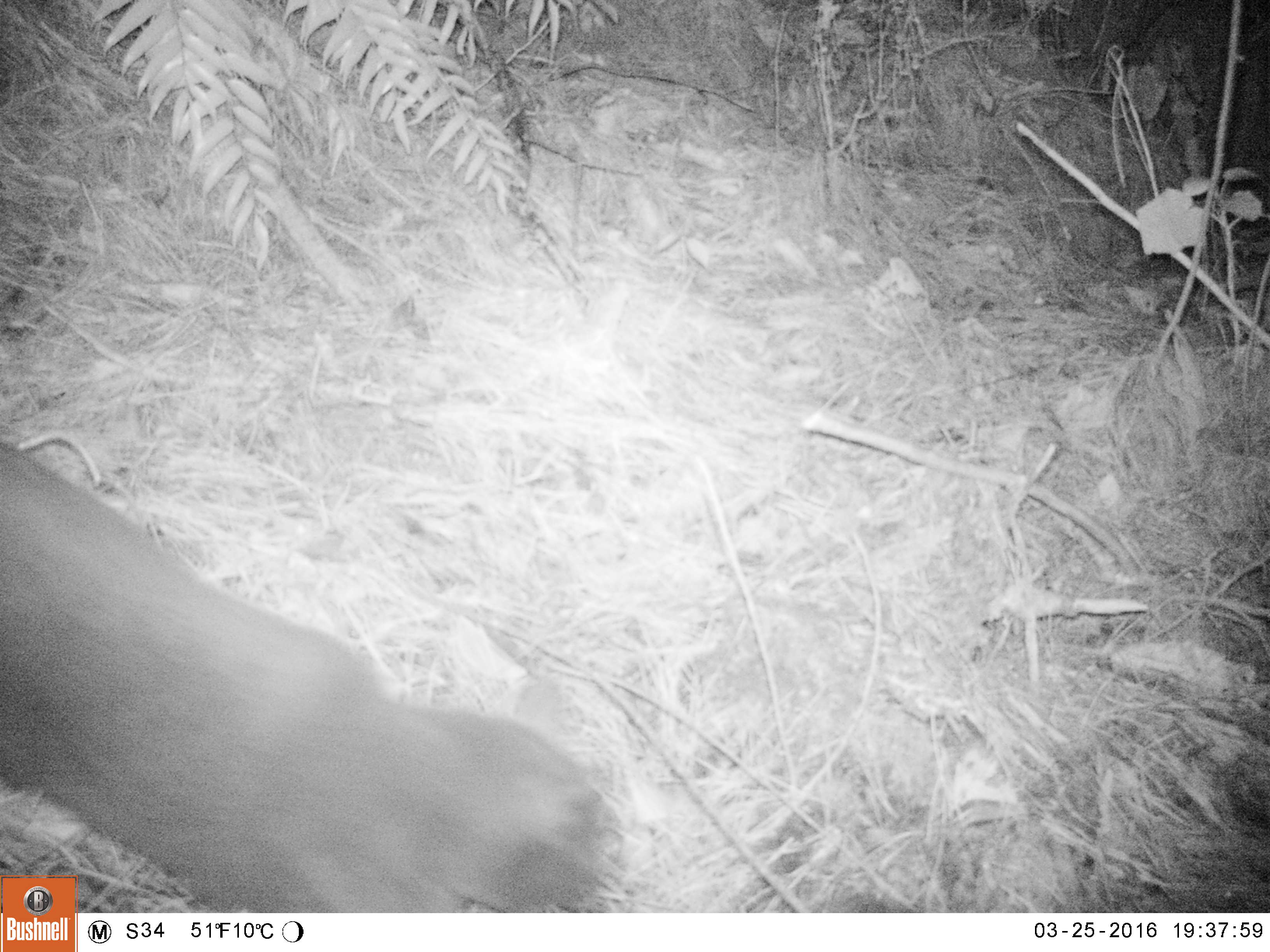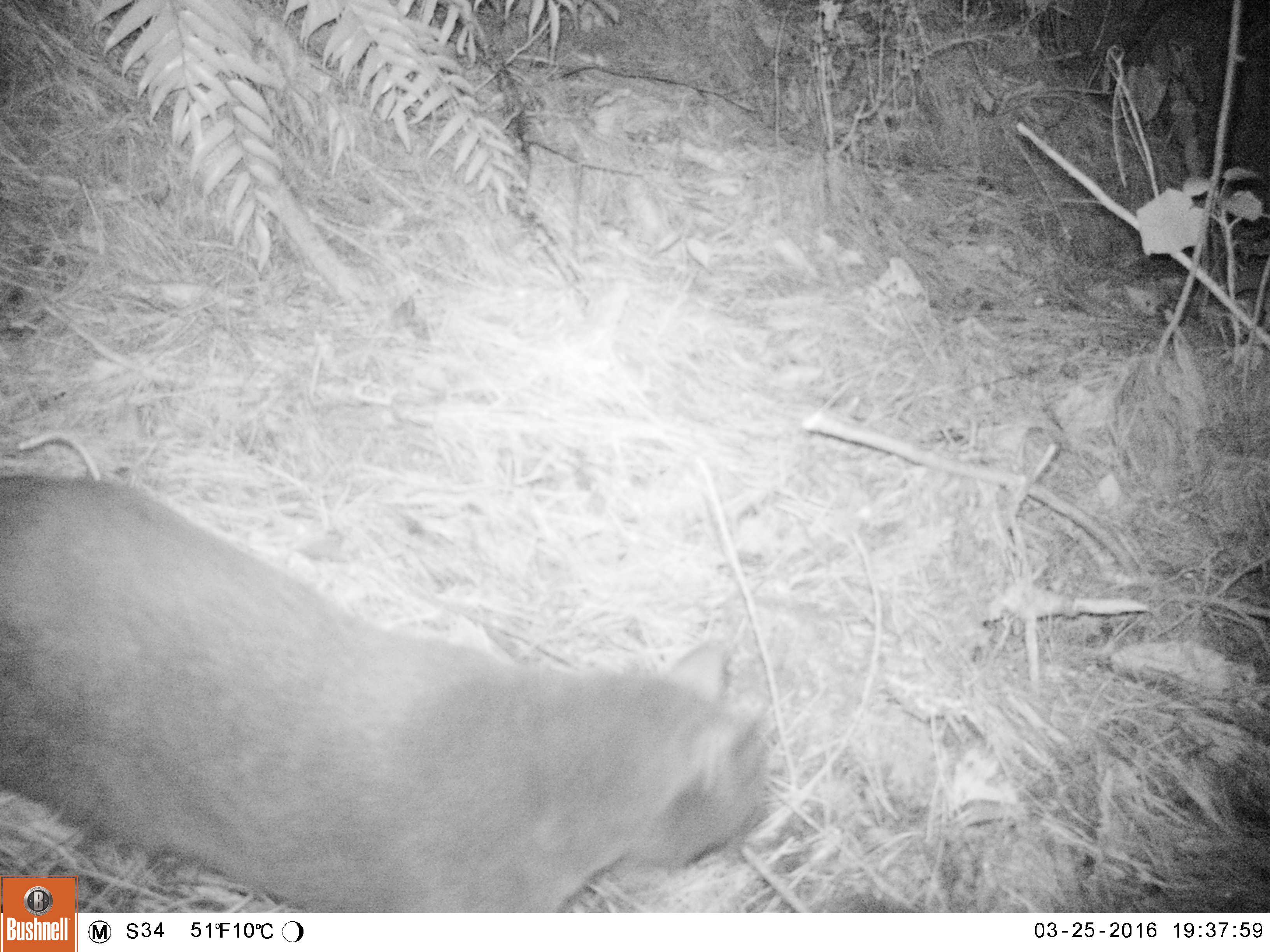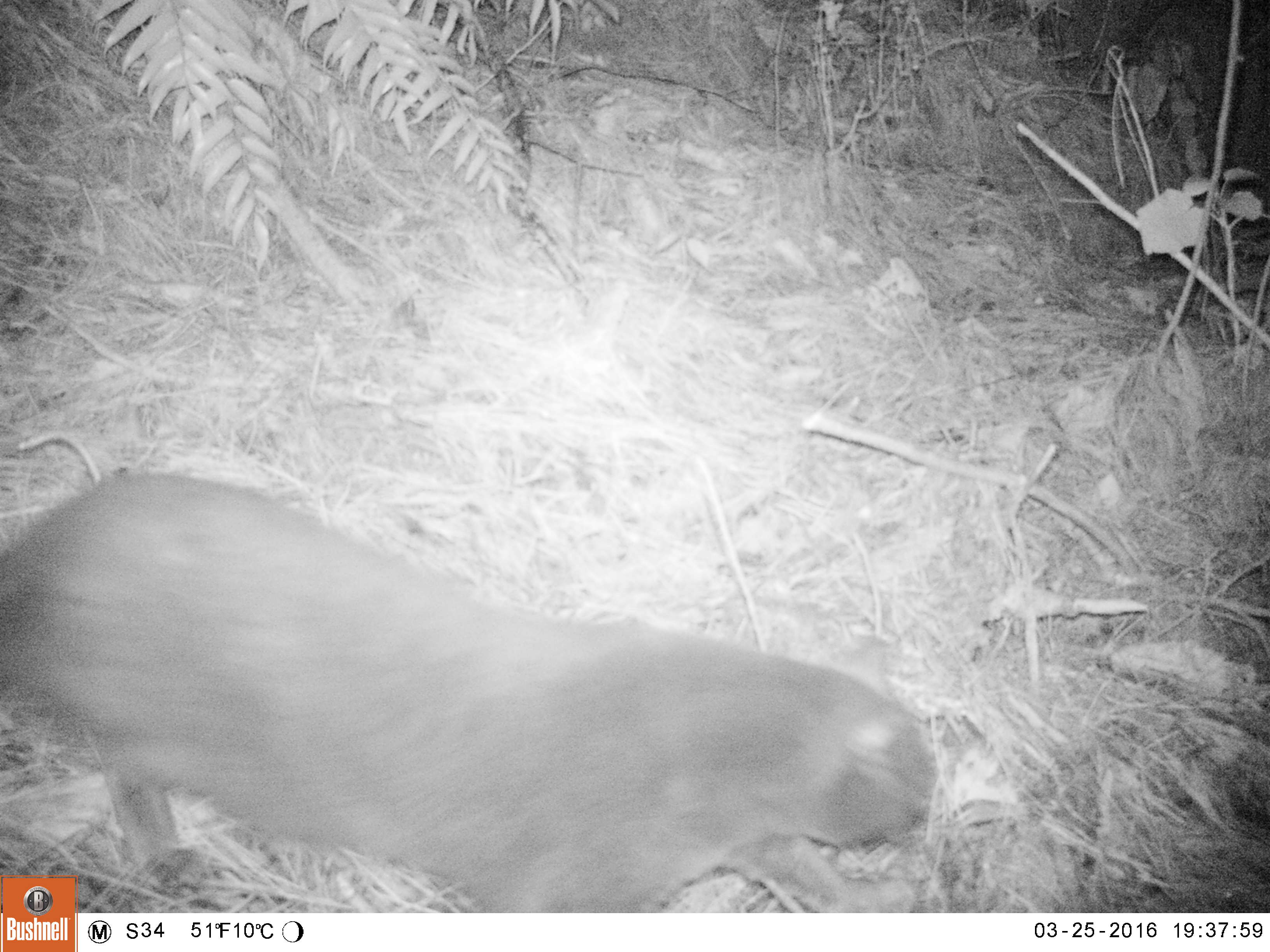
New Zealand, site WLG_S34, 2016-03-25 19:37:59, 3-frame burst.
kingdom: Animalia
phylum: Chordata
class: Mammalia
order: Carnivora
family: Felidae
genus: Felis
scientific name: Felis catus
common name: domestic cat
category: cat